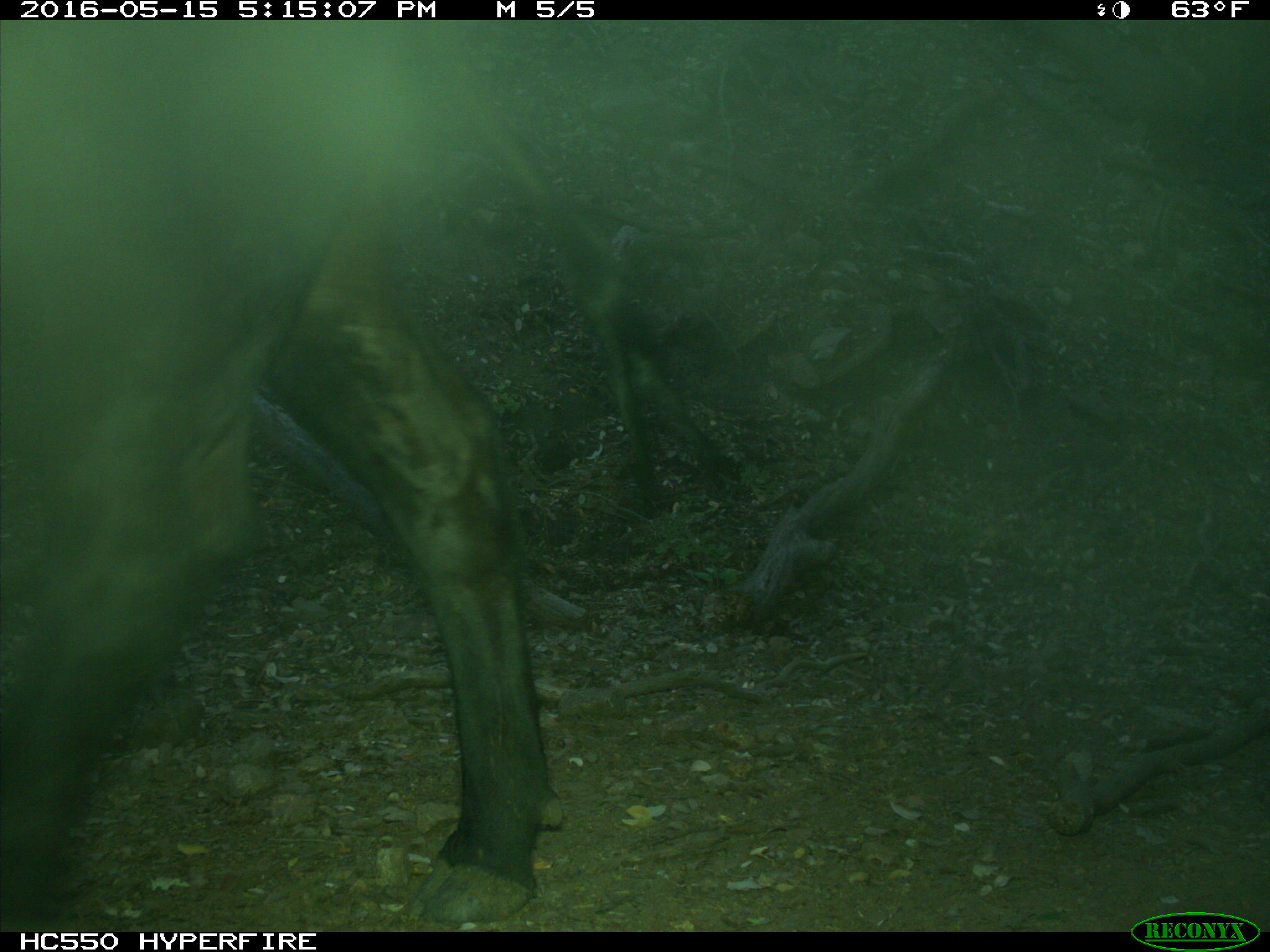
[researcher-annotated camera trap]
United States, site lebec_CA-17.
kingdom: Animalia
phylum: Chordata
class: Mammalia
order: Artiodactyla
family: Bovidae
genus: Bos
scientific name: Bos taurus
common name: domestic cow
Bos taurus (domestic cow).